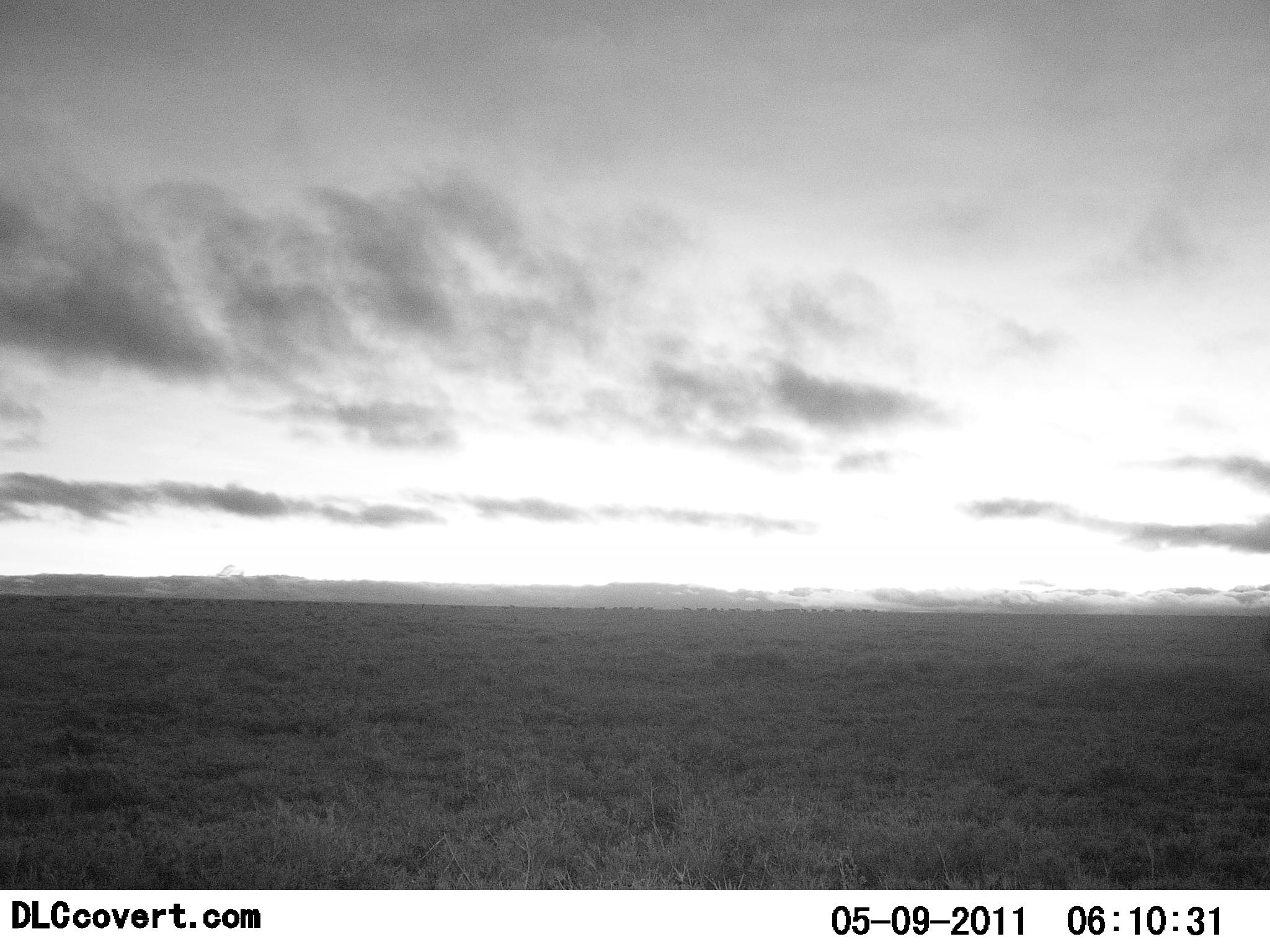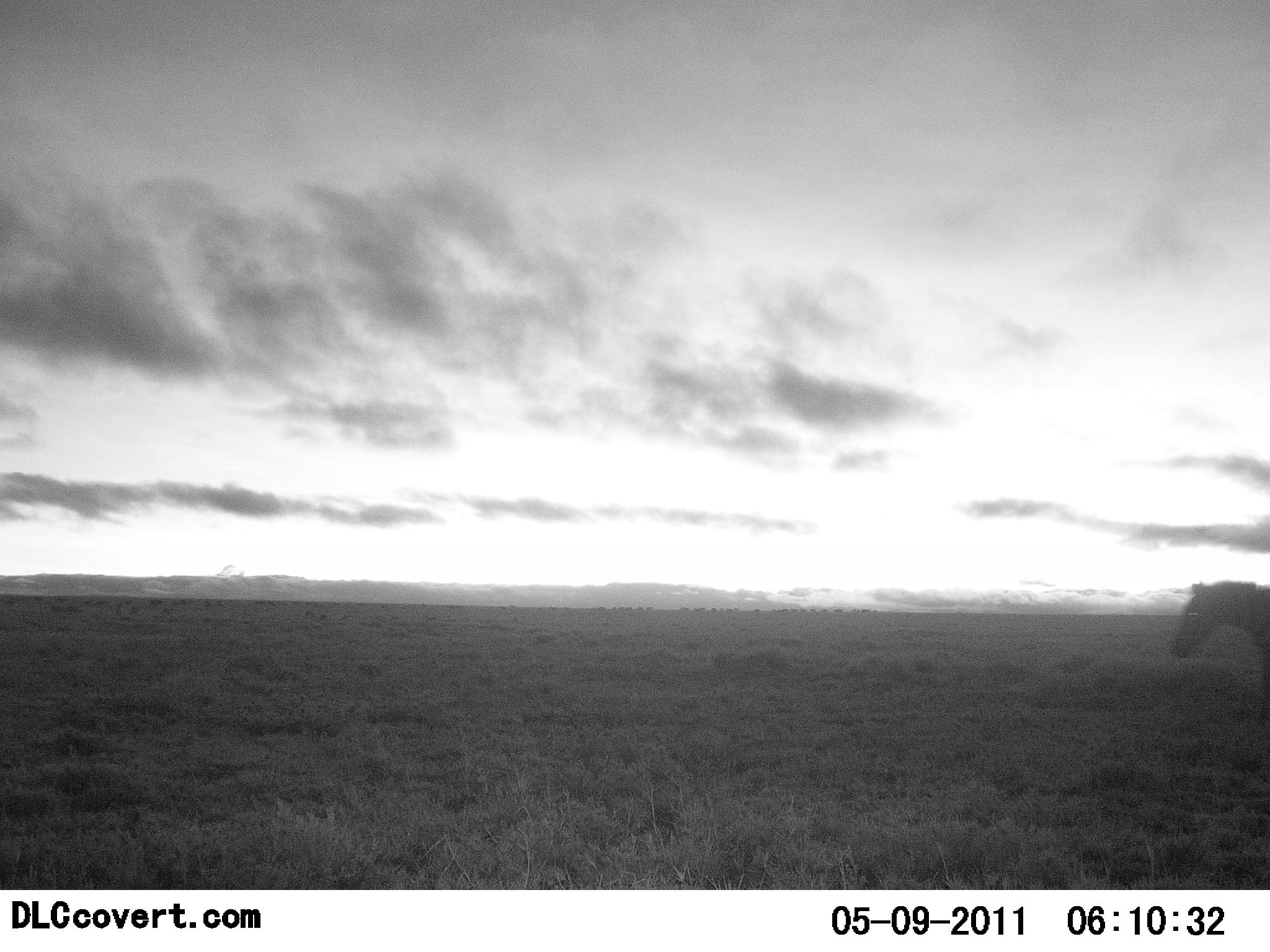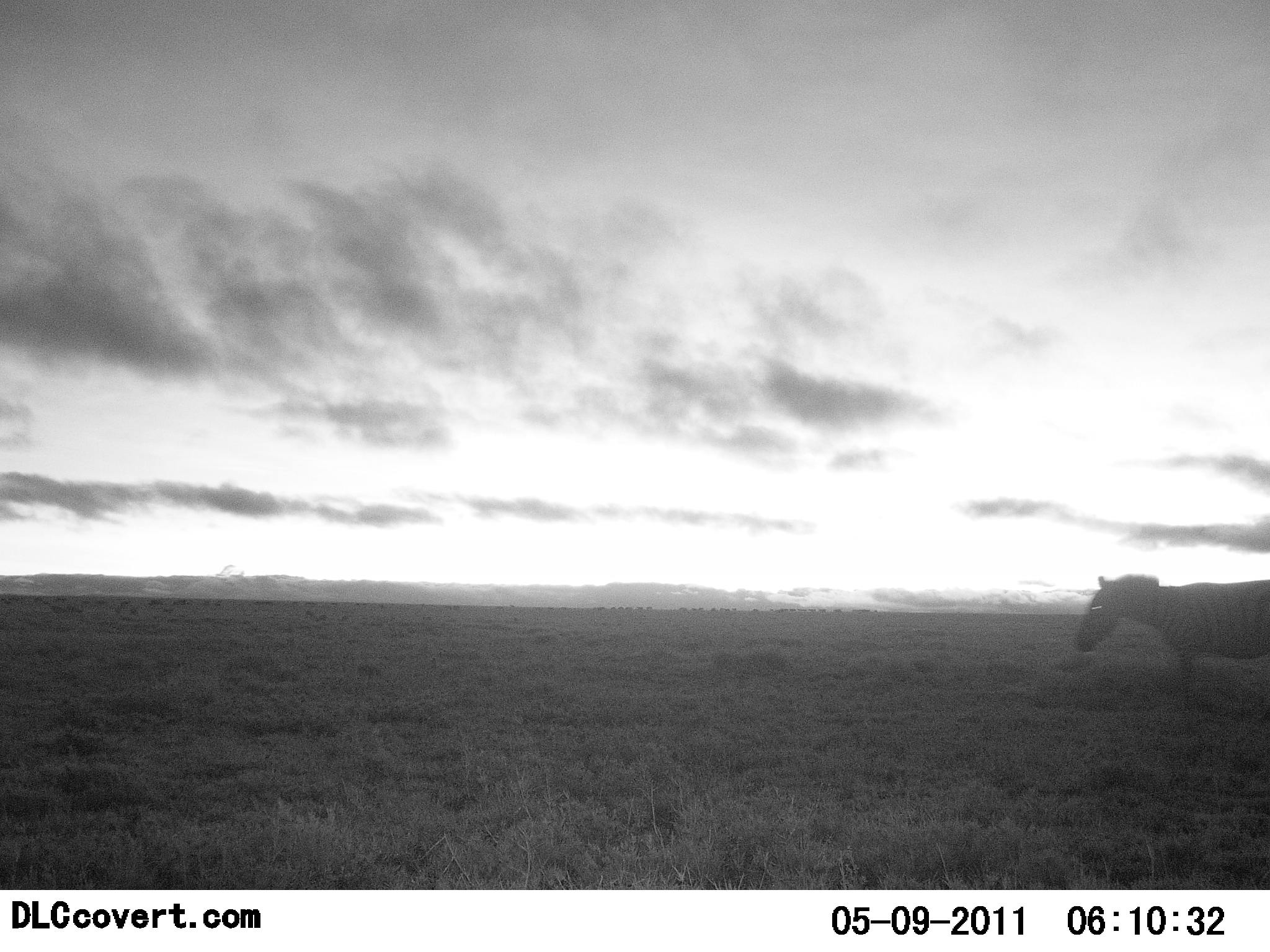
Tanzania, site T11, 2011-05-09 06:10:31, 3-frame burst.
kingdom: Animalia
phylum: Chordata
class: Mammalia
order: Perissodactyla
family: Equidae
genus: Equus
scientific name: Equus quagga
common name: plains zebra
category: zebra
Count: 1.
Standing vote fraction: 8%.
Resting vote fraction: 0%.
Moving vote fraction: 92%.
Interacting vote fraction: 0%.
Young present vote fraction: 0%.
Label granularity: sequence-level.